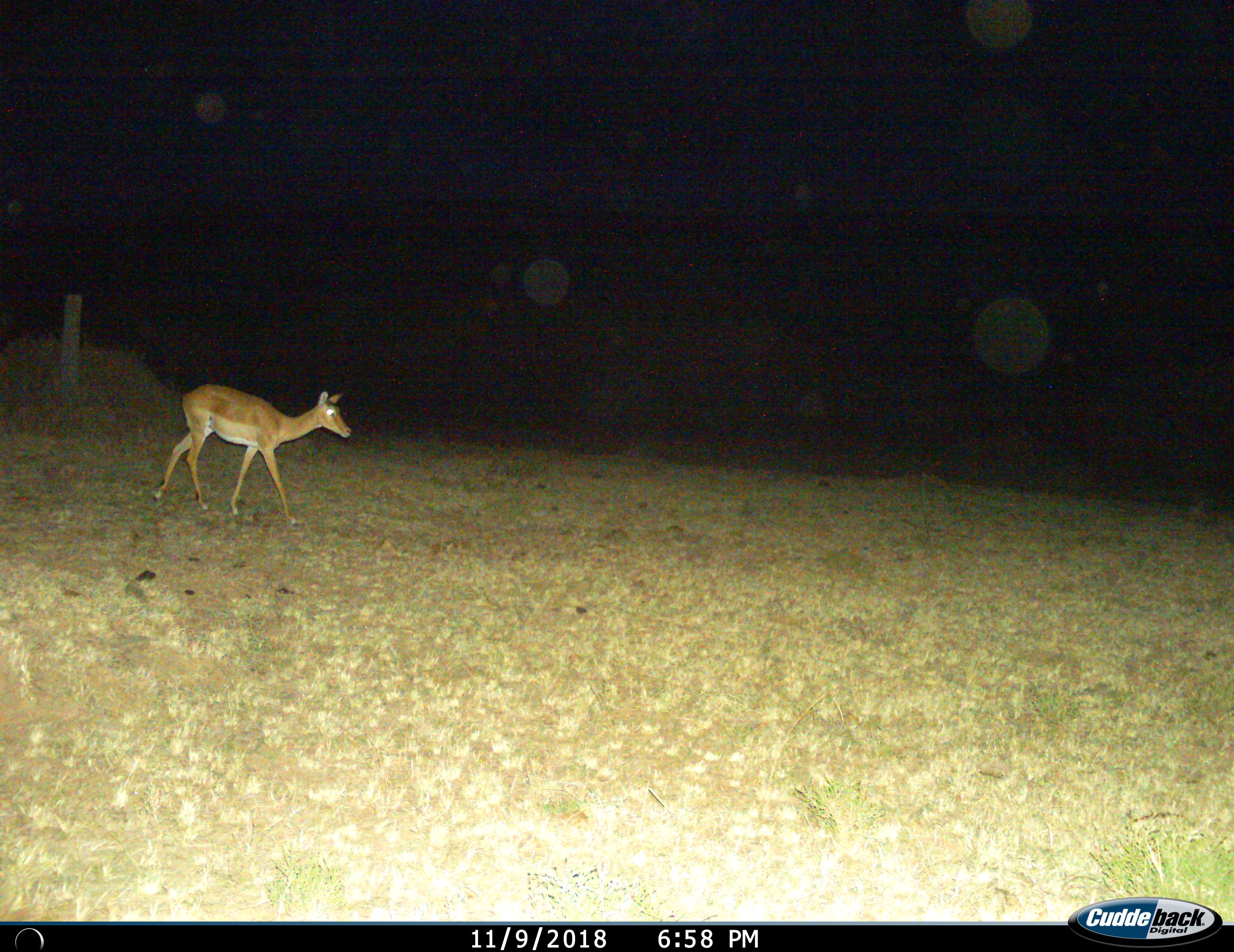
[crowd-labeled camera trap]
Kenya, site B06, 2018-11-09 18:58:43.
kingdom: Animalia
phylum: Chordata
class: Mammalia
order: Artiodactyla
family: Bovidae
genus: Aepyceros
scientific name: Aepyceros melampus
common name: impala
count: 1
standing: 0%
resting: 0%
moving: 100%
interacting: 0%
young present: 0%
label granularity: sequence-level